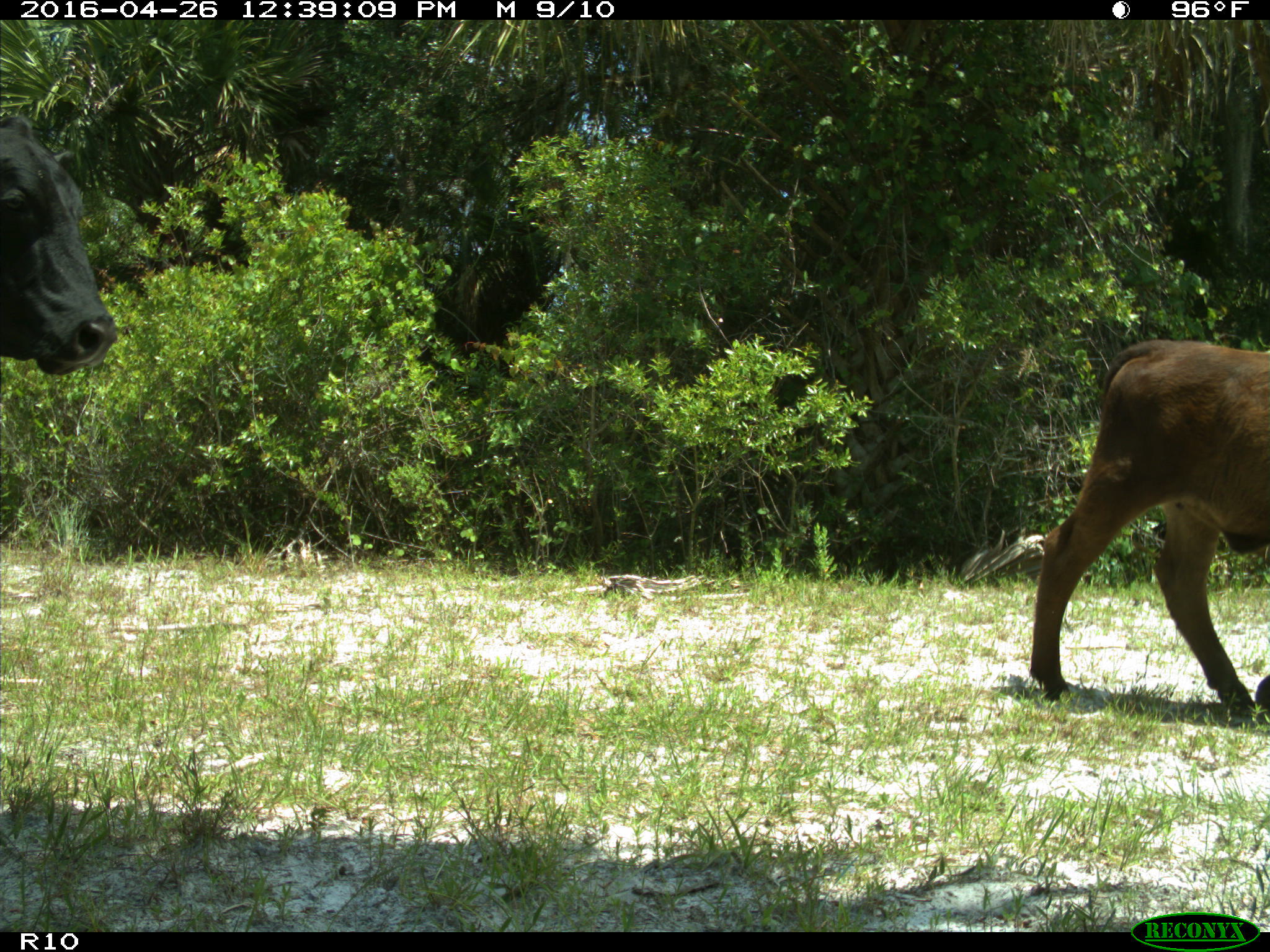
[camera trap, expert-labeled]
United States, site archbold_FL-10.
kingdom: Animalia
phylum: Chordata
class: Mammalia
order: Artiodactyla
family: Bovidae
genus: Bos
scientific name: Bos taurus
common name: domestic cow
Bos taurus (domestic cow).